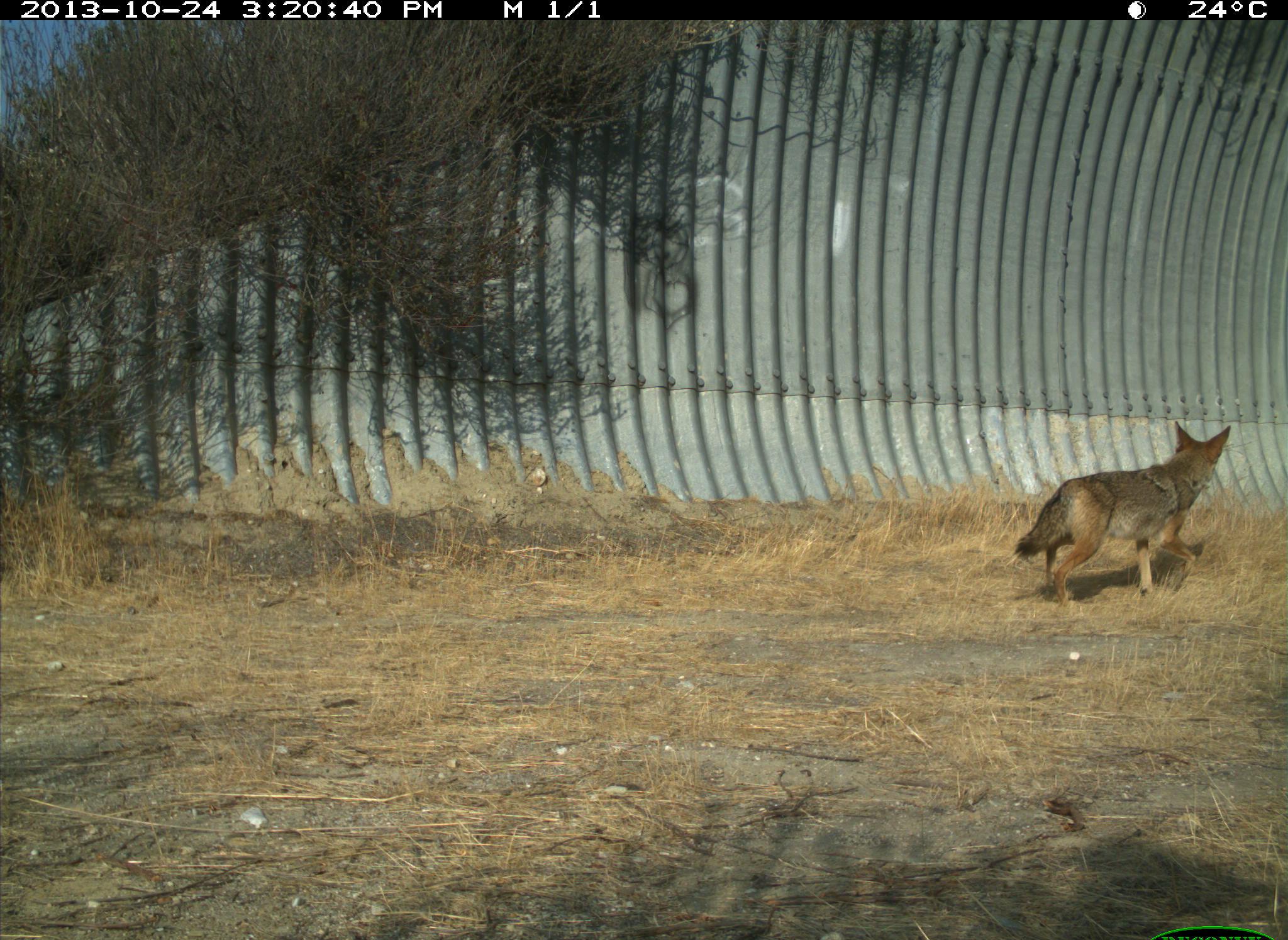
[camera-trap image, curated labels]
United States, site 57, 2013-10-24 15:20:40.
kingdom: Animalia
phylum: Chordata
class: Mammalia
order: Carnivora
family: Canidae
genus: Canis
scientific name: Canis latrans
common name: coyote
Coyote (Canis latrans).